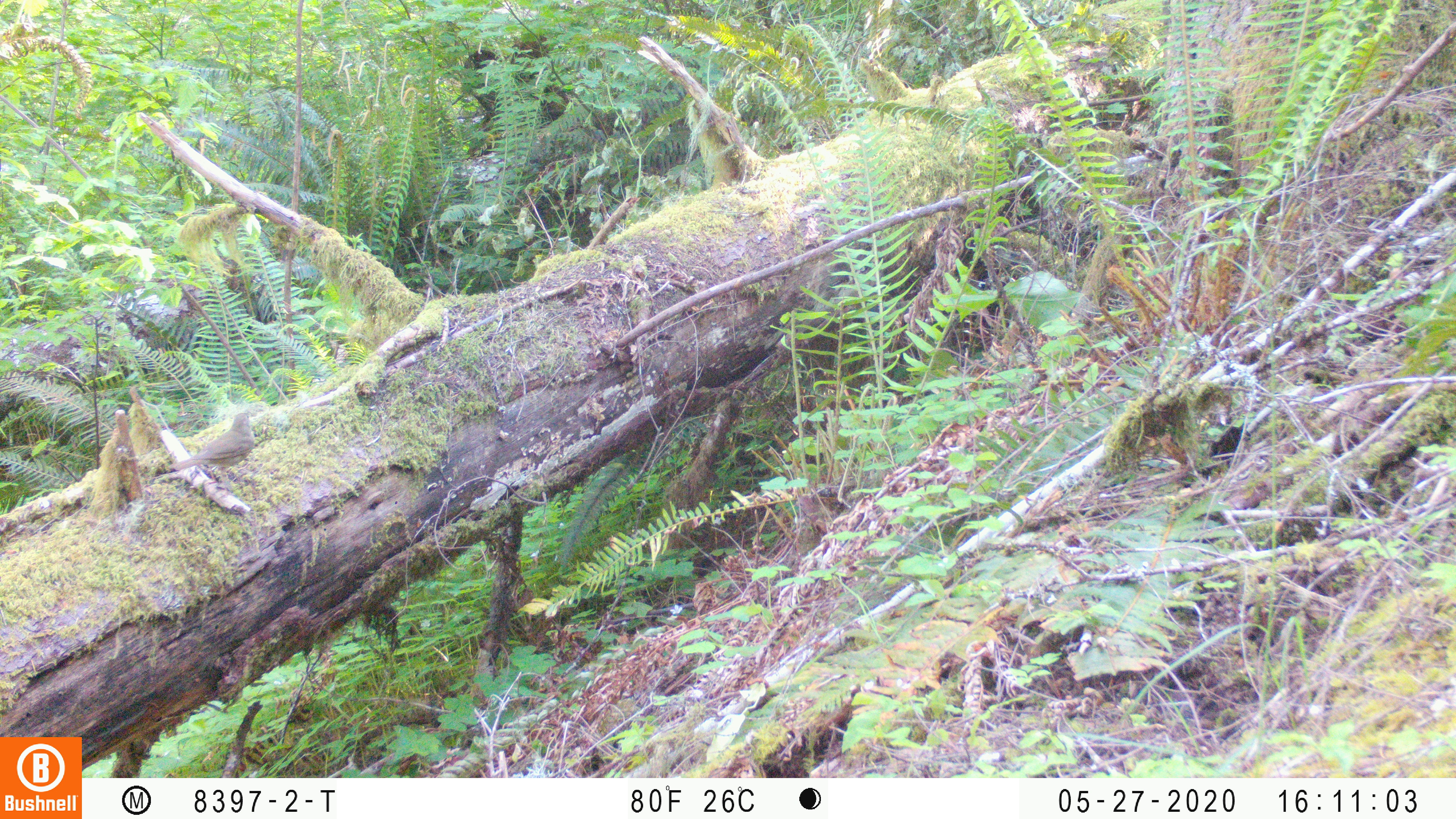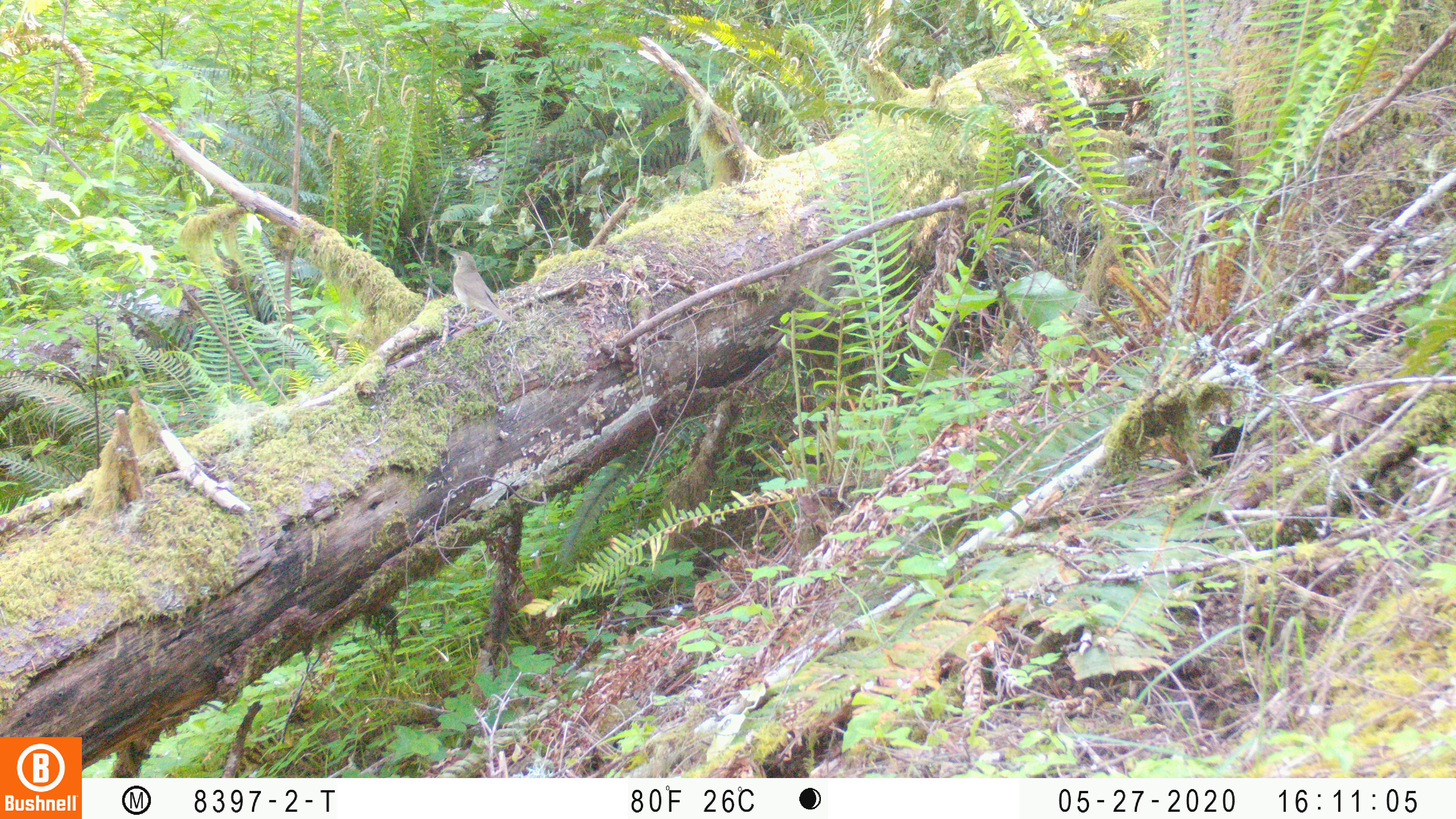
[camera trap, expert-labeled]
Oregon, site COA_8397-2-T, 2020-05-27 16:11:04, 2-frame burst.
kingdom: Animalia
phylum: Chordata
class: Aves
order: Passeriformes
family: Turdidae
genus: Catharus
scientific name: Catharus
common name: brown thrushes and nightingale-thrushes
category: catharus species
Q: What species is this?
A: Catharus species (brown thrushes and nightingale-thrushes) (Catharus).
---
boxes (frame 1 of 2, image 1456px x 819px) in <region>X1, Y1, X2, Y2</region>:
catharus species: <region>164, 409, 257, 487</region>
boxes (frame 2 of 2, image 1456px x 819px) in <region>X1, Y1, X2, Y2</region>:
catharus species: <region>445, 245, 515, 324</region>